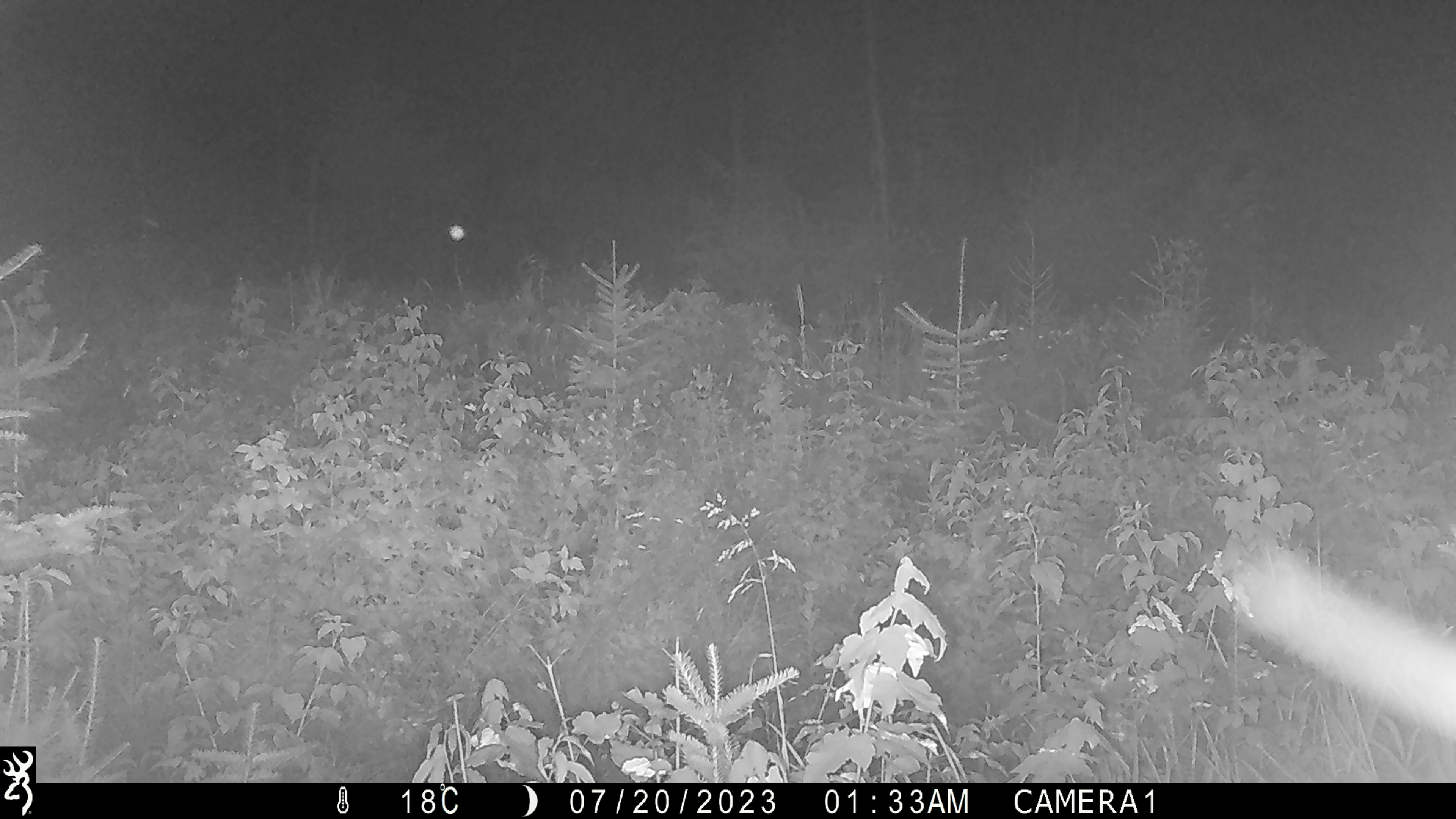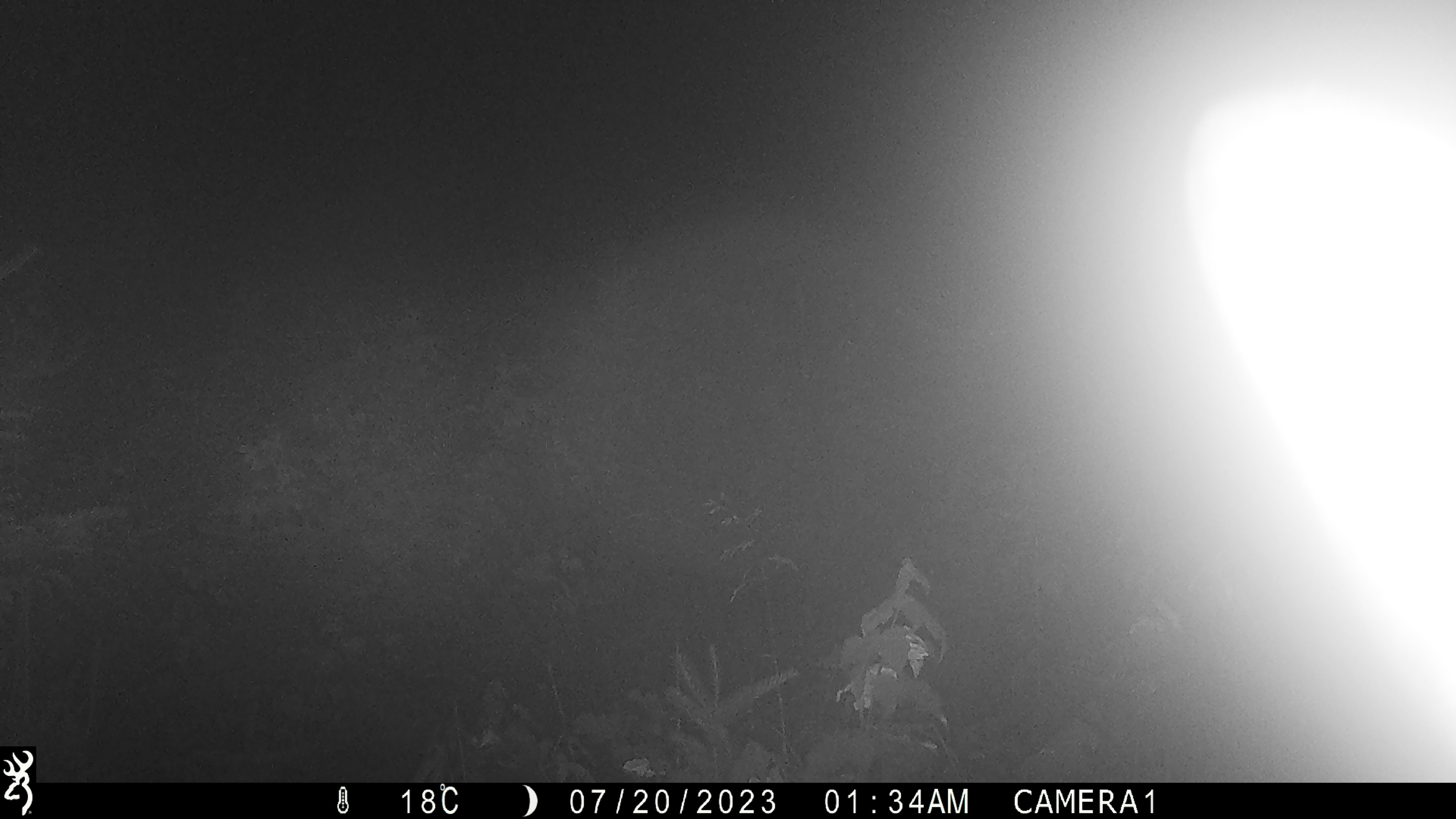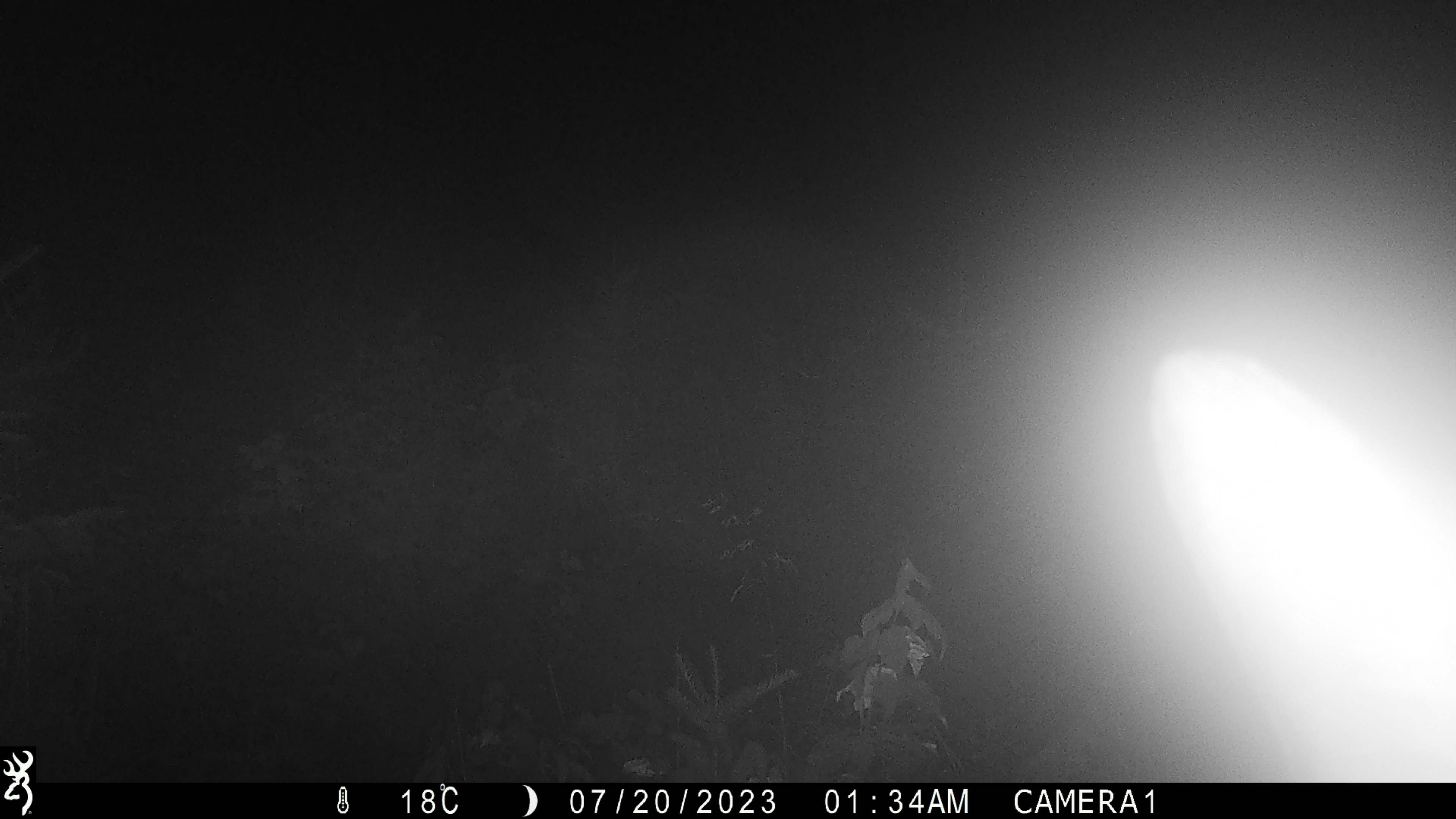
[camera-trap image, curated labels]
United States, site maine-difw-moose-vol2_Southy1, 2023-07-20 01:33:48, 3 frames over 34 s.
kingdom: Animalia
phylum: Chordata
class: Mammalia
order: Artiodactyla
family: Cervidae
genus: Alces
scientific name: Alces alces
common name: moose